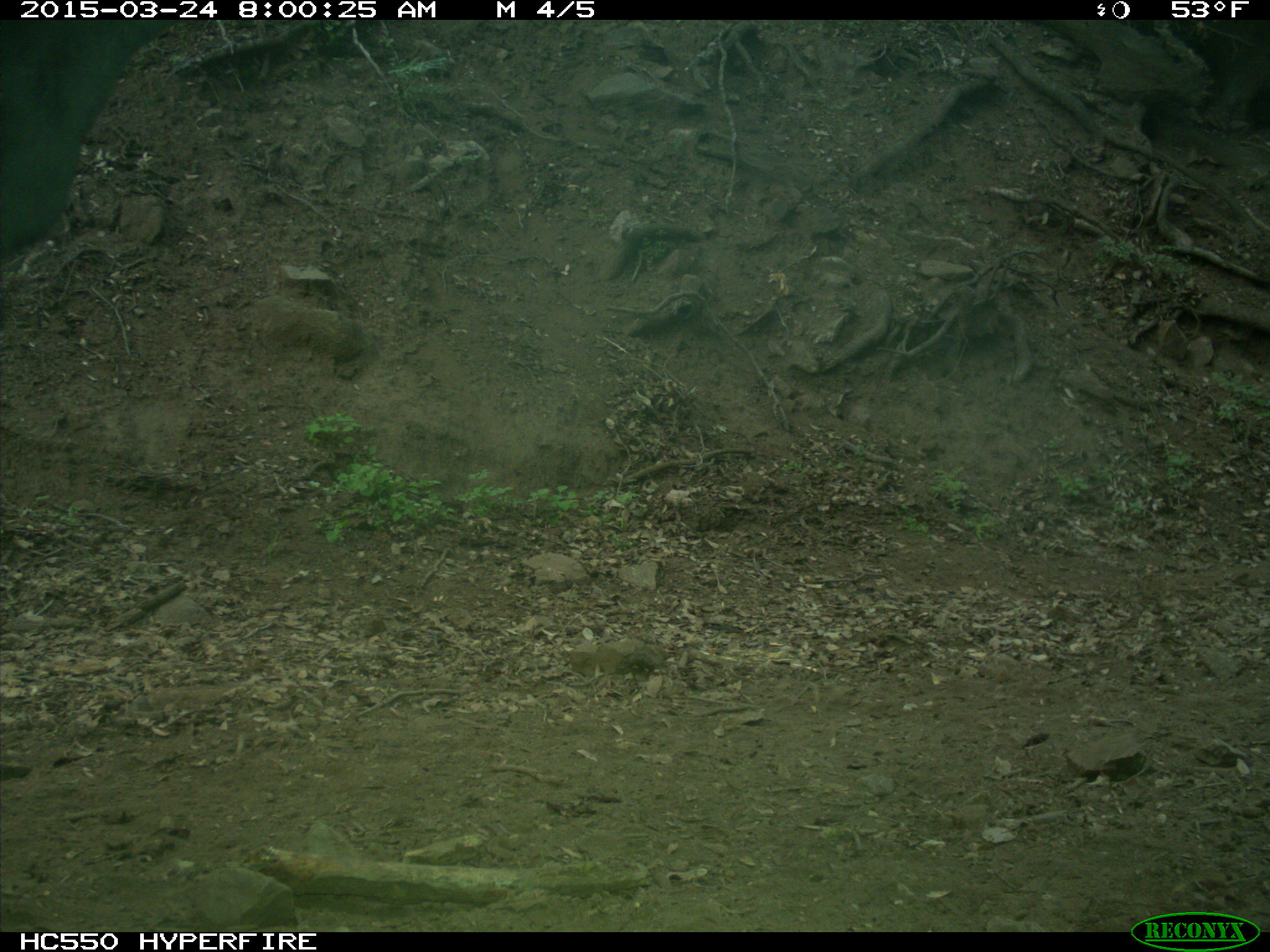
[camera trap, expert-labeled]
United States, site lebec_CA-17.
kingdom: Animalia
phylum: Chordata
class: Mammalia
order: Artiodactyla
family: Bovidae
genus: Bos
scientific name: Bos taurus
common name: domestic cow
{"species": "Bos taurus (domestic cow)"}